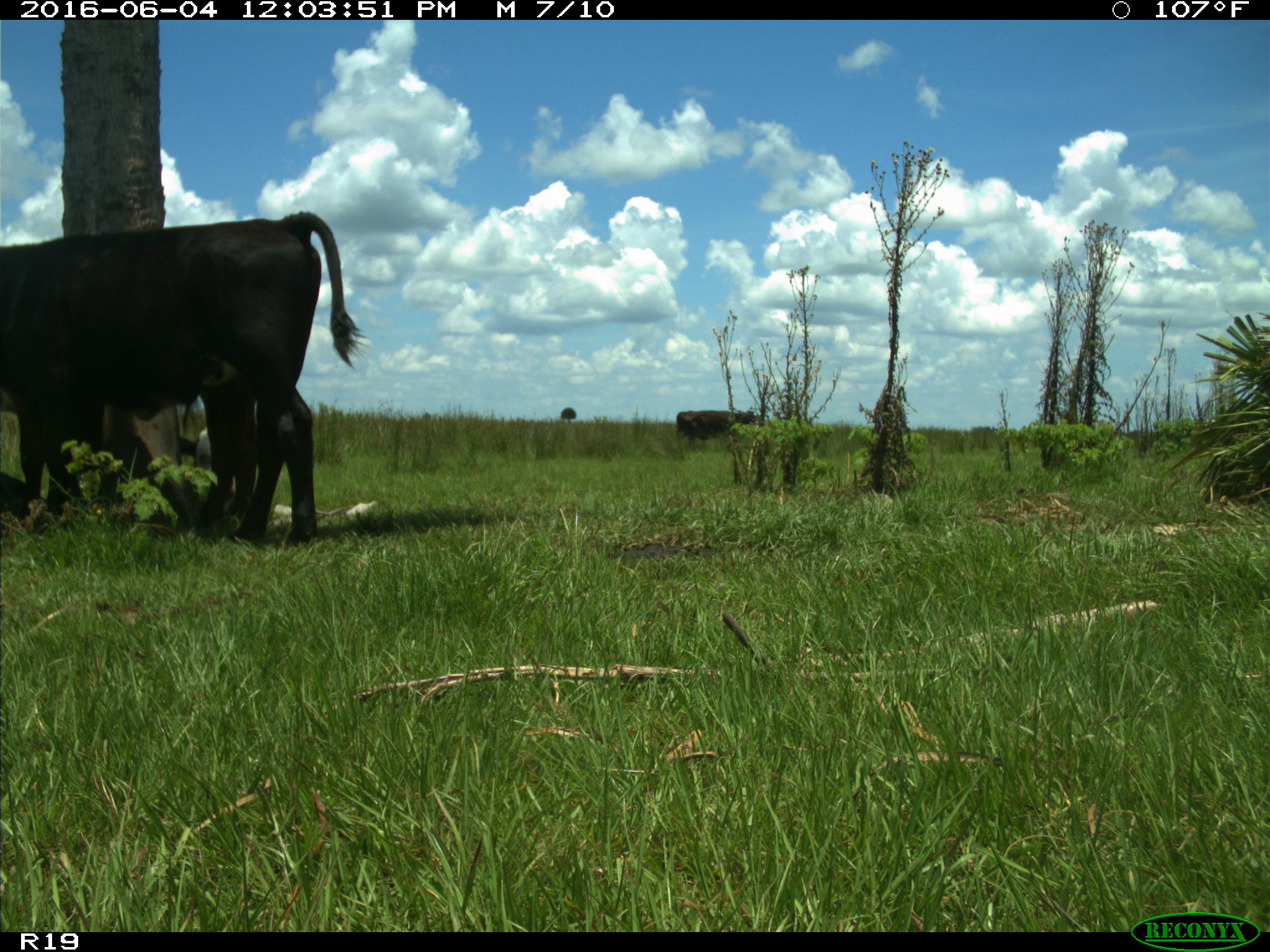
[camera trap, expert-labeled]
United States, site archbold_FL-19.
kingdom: Animalia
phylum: Chordata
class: Mammalia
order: Artiodactyla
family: Bovidae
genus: Bos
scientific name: Bos taurus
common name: domestic cow